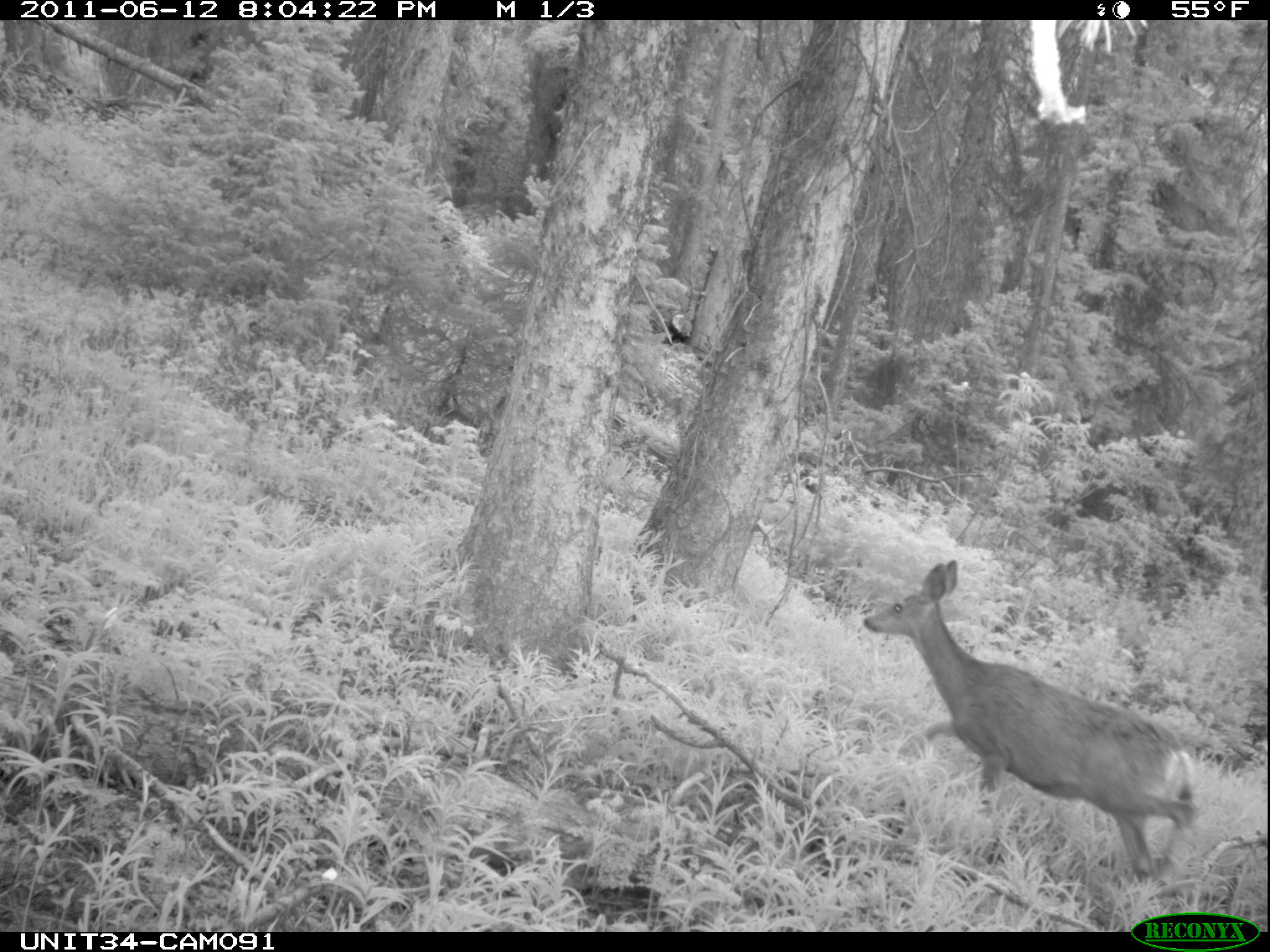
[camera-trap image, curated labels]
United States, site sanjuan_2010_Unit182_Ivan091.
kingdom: Animalia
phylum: Chordata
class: Mammalia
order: Artiodactyla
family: Cervidae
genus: Odocoileus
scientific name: Odocoileus hemionus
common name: mule deer